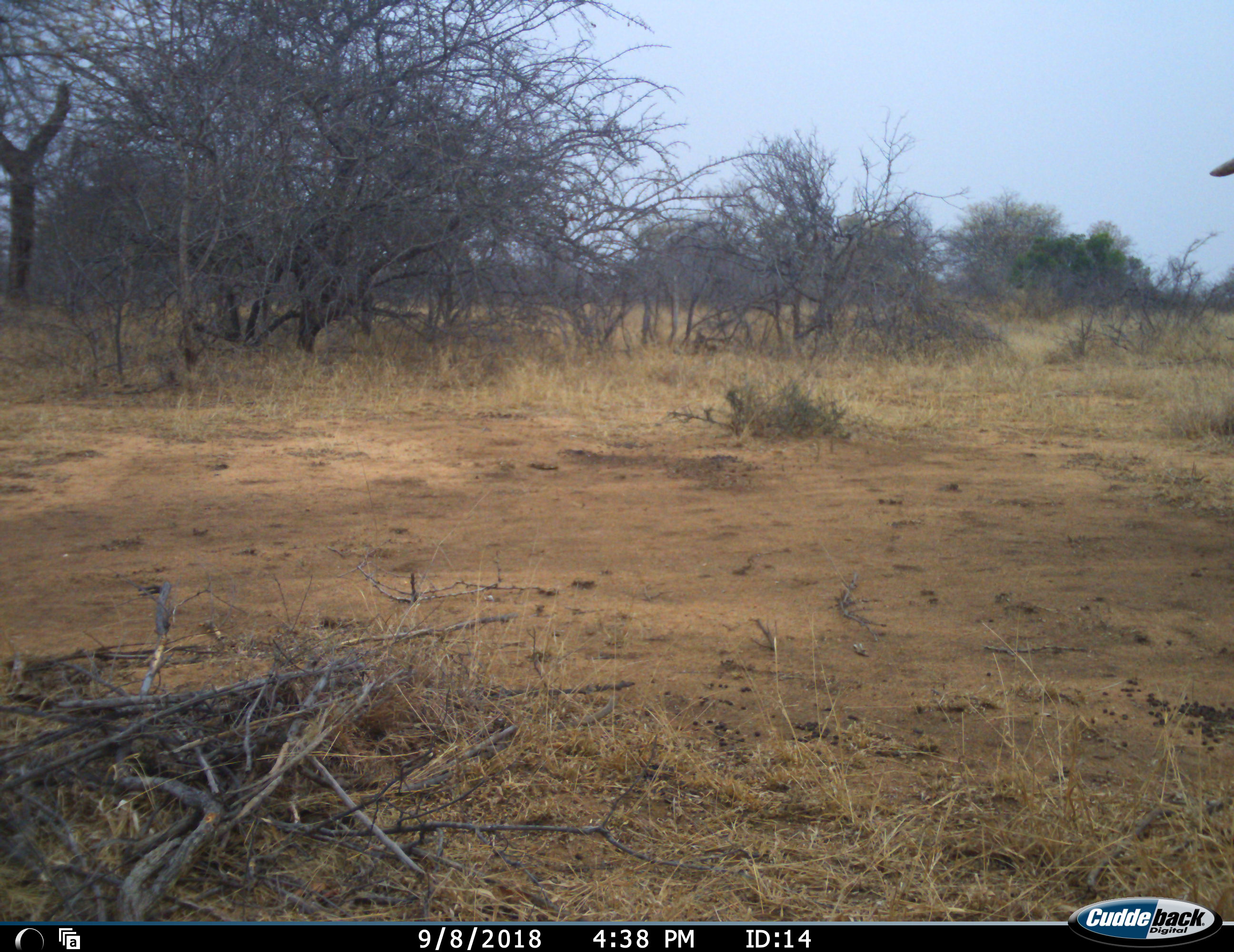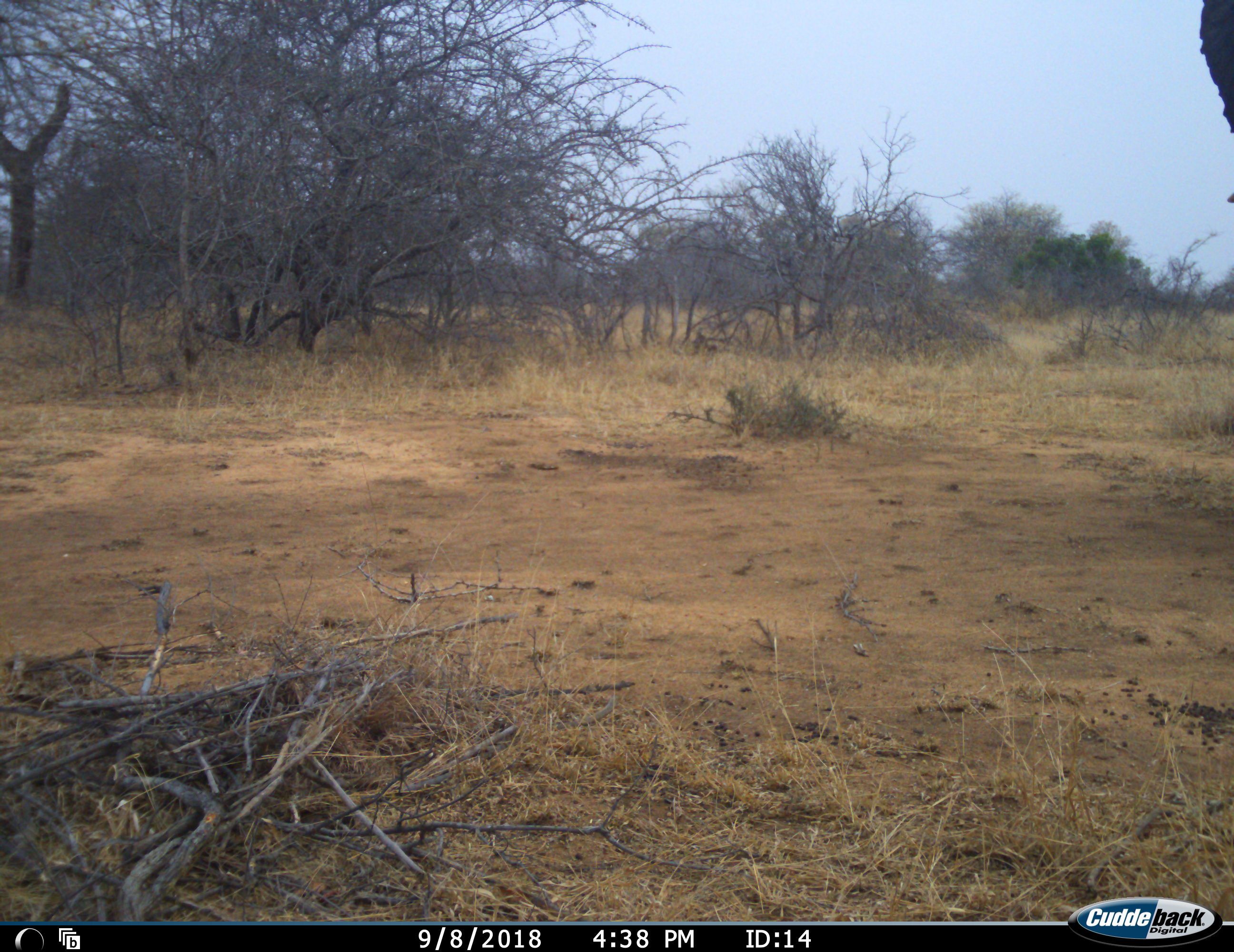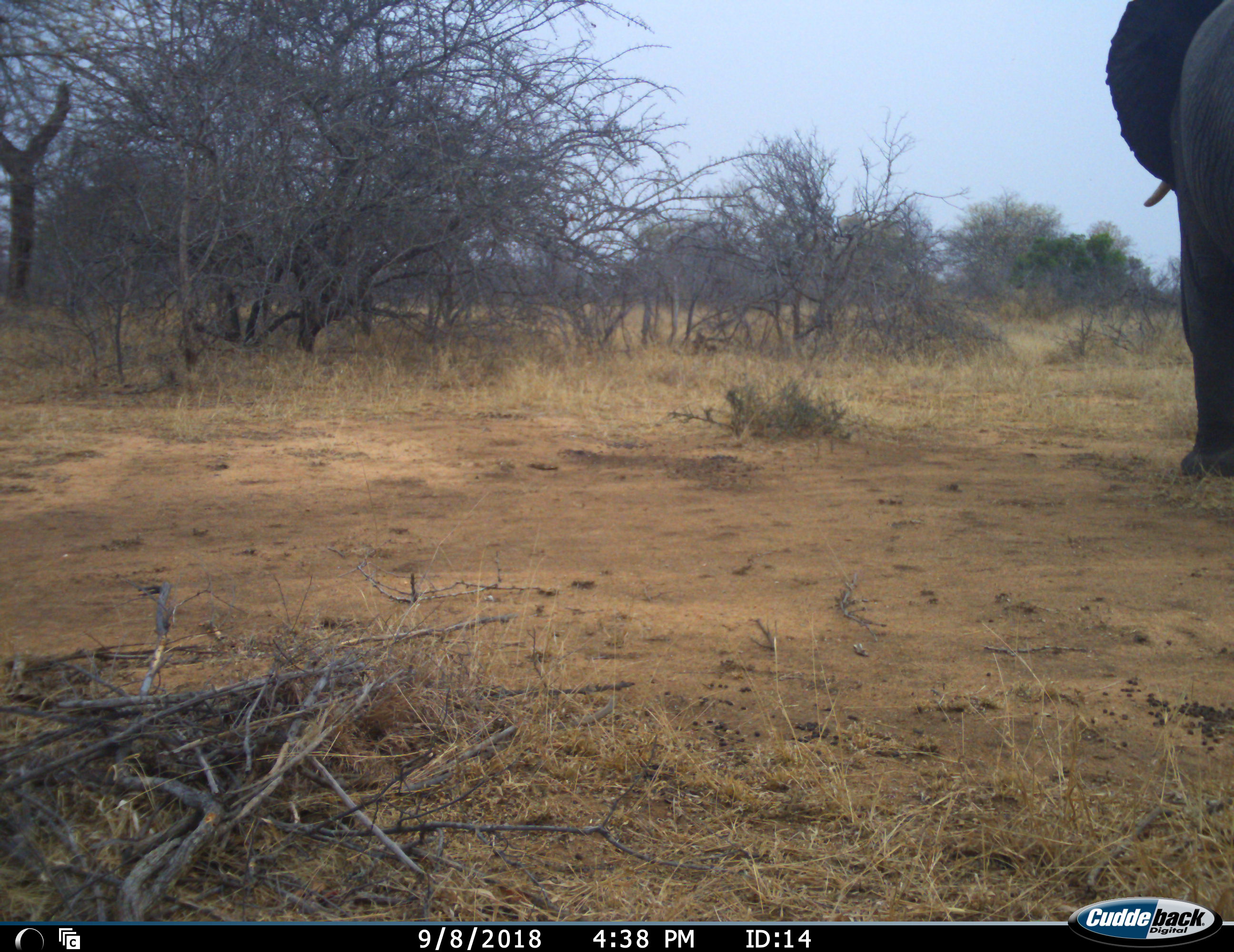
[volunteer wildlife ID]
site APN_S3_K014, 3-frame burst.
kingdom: Animalia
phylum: Chordata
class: Mammalia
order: Proboscidea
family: Elephantidae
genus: Loxodonta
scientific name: Loxodonta africana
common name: african bush elephant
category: elephant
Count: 1.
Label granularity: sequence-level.